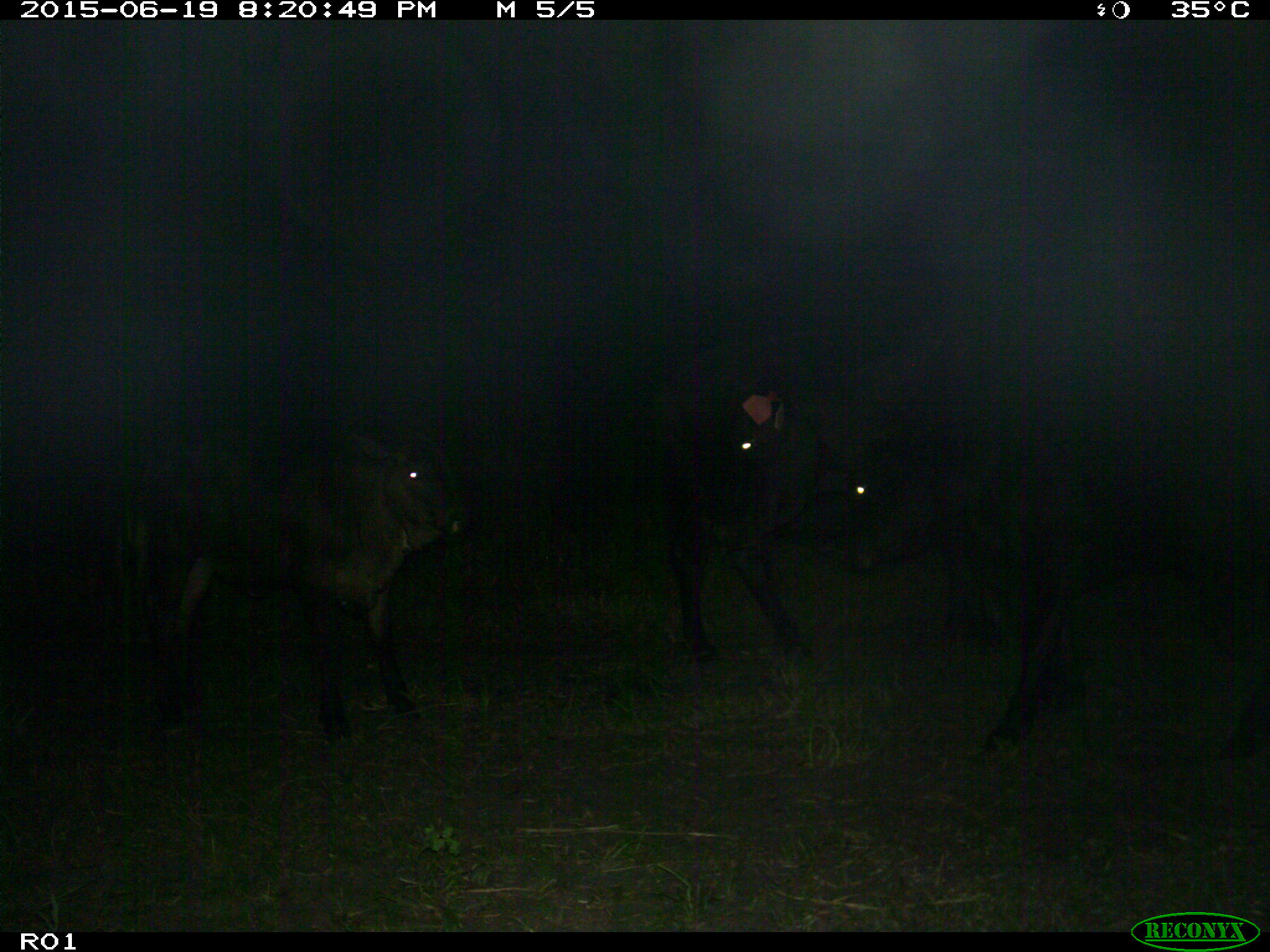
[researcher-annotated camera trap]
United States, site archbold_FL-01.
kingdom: Animalia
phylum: Chordata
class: Mammalia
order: Artiodactyla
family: Bovidae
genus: Bos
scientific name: Bos taurus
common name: domestic cow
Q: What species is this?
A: Bos taurus (domestic cow).